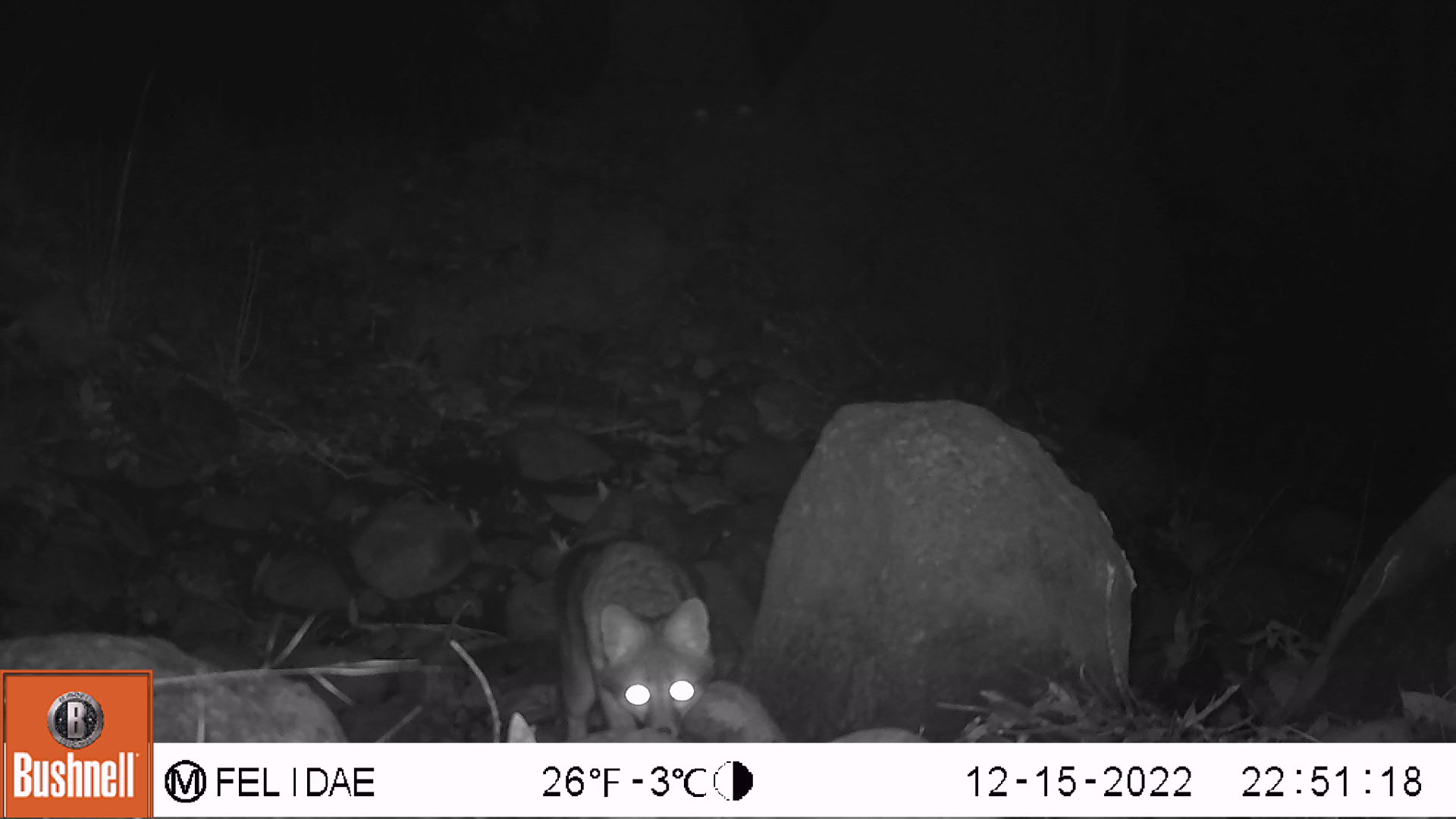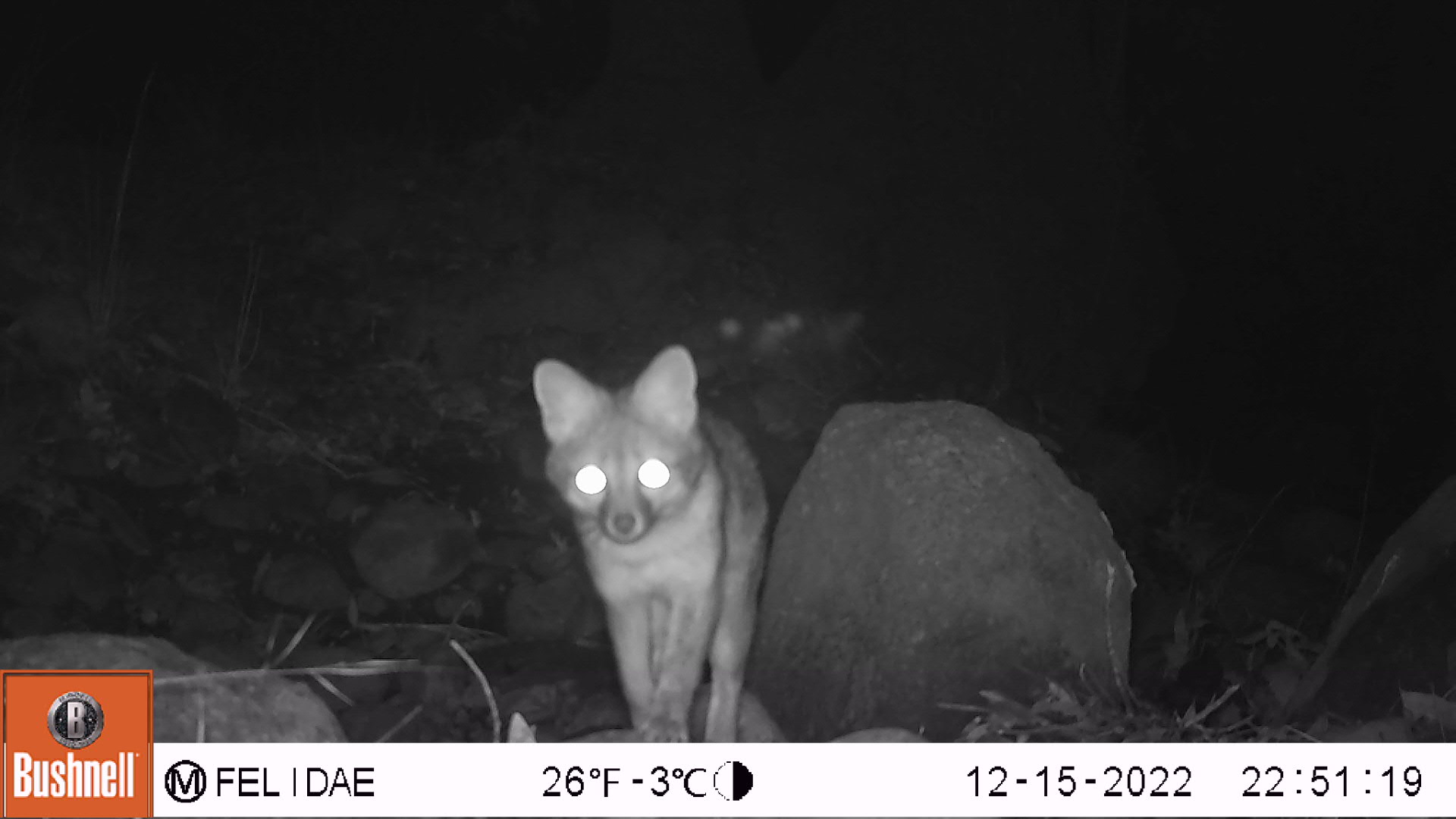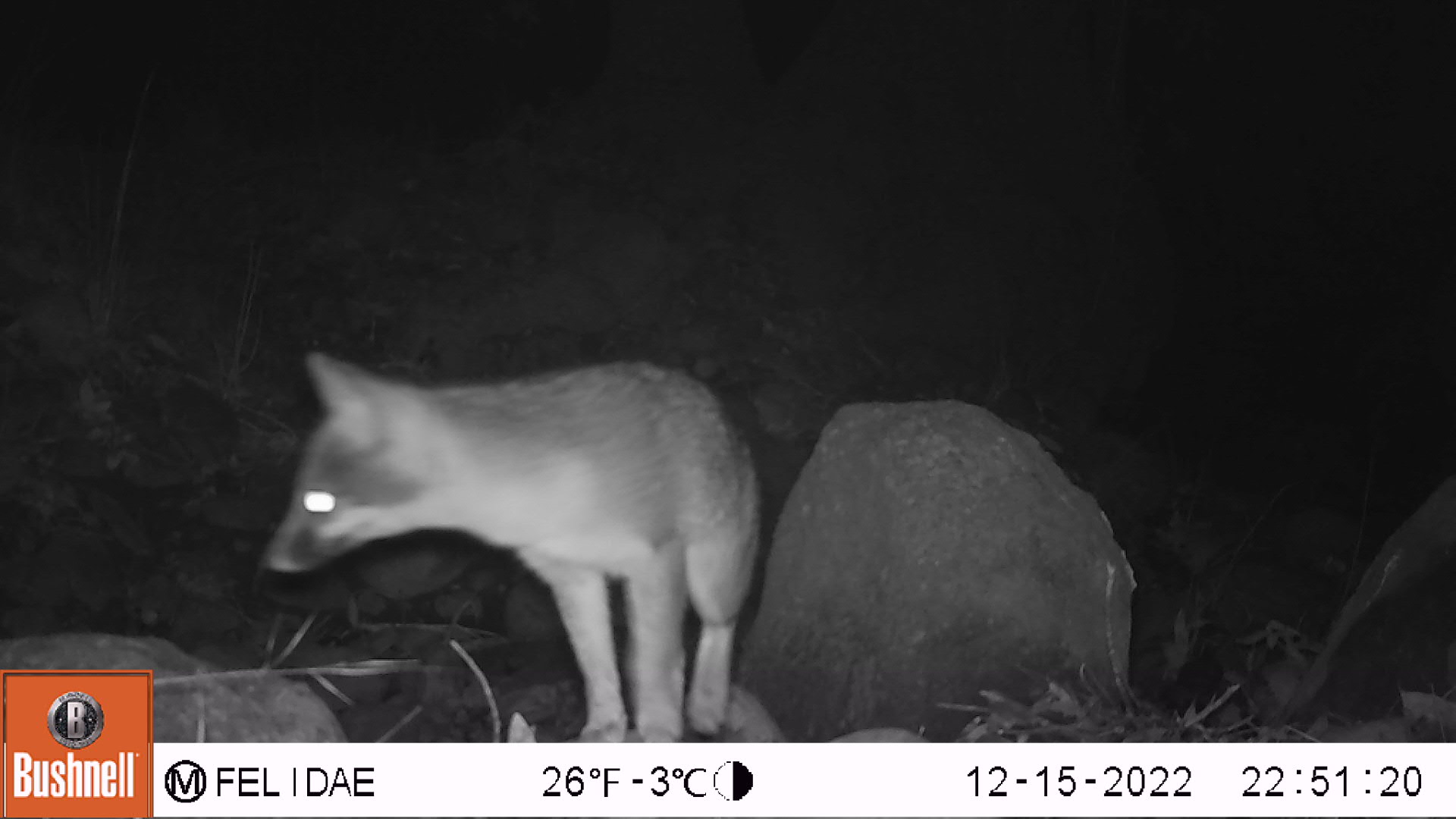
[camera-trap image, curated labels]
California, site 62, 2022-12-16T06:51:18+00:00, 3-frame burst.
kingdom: Animalia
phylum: Chordata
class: Mammalia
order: Carnivora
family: Canidae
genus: Urocyon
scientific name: Urocyon cinereoargenteus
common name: gray fox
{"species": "gray fox (Urocyon cinereoargenteus)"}